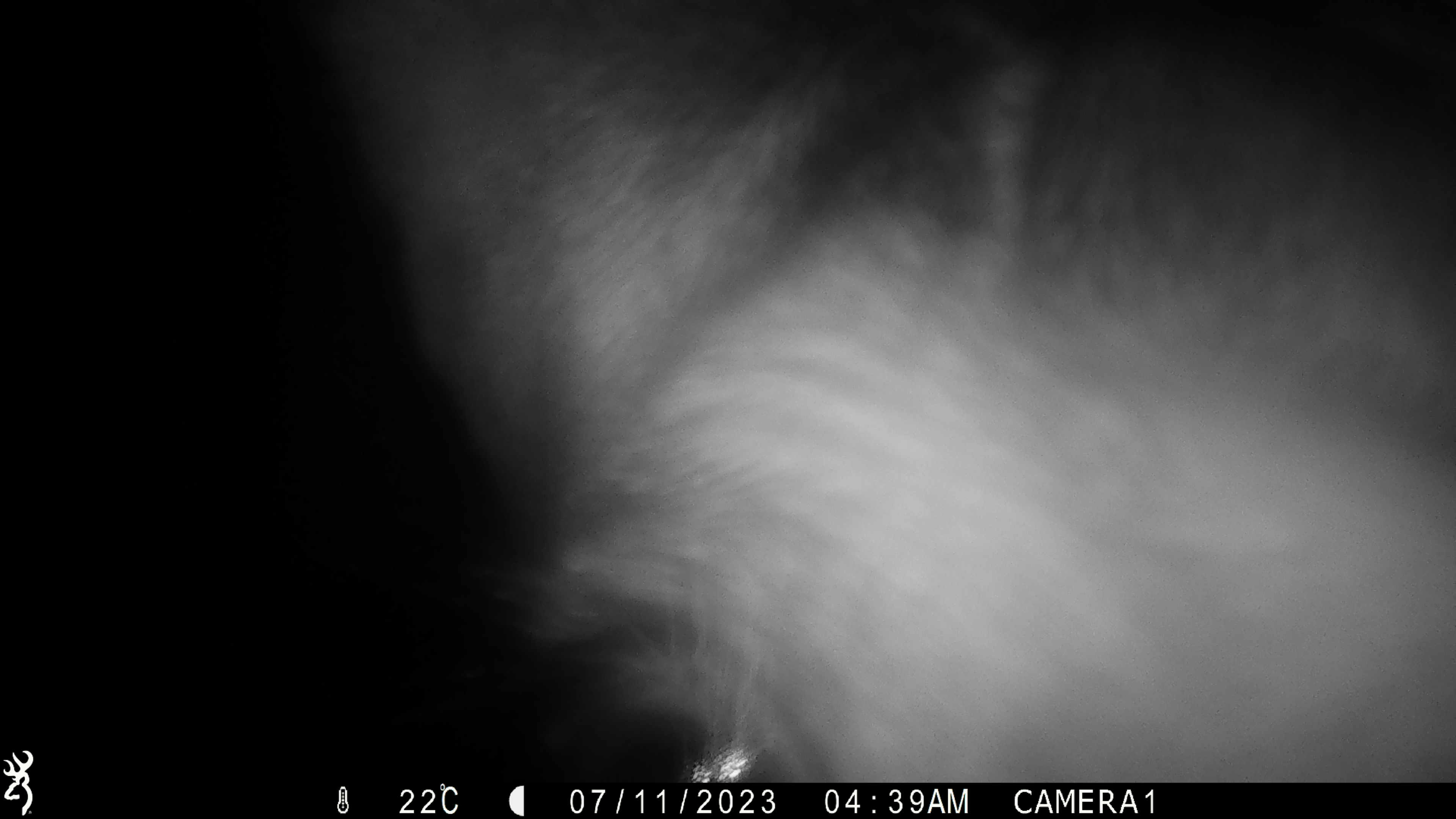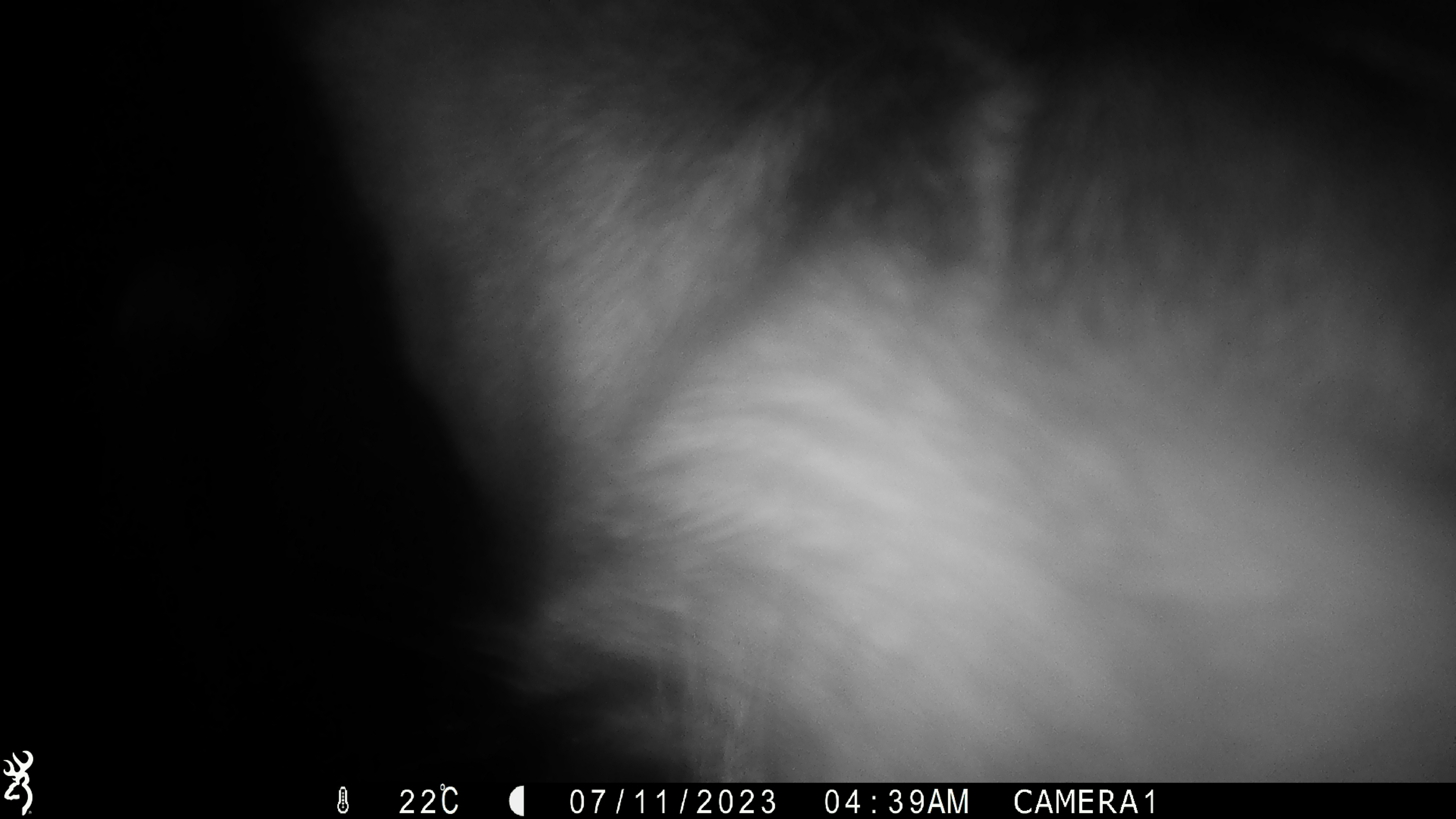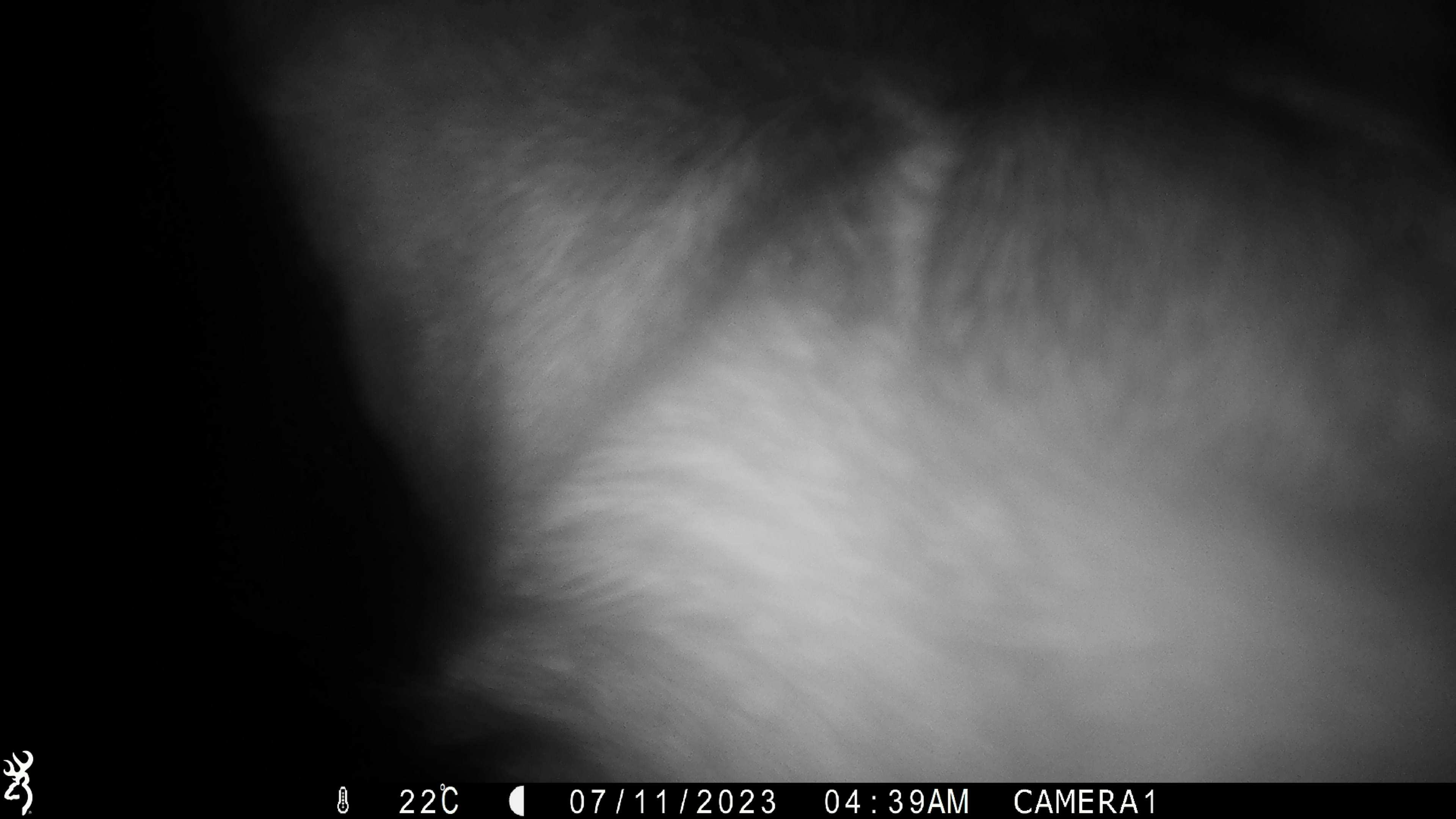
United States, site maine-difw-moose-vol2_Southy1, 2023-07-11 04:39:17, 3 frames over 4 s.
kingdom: Animalia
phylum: Chordata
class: Mammalia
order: Artiodactyla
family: Cervidae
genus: Alces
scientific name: Alces alces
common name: moose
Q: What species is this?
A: Moose (Alces alces).